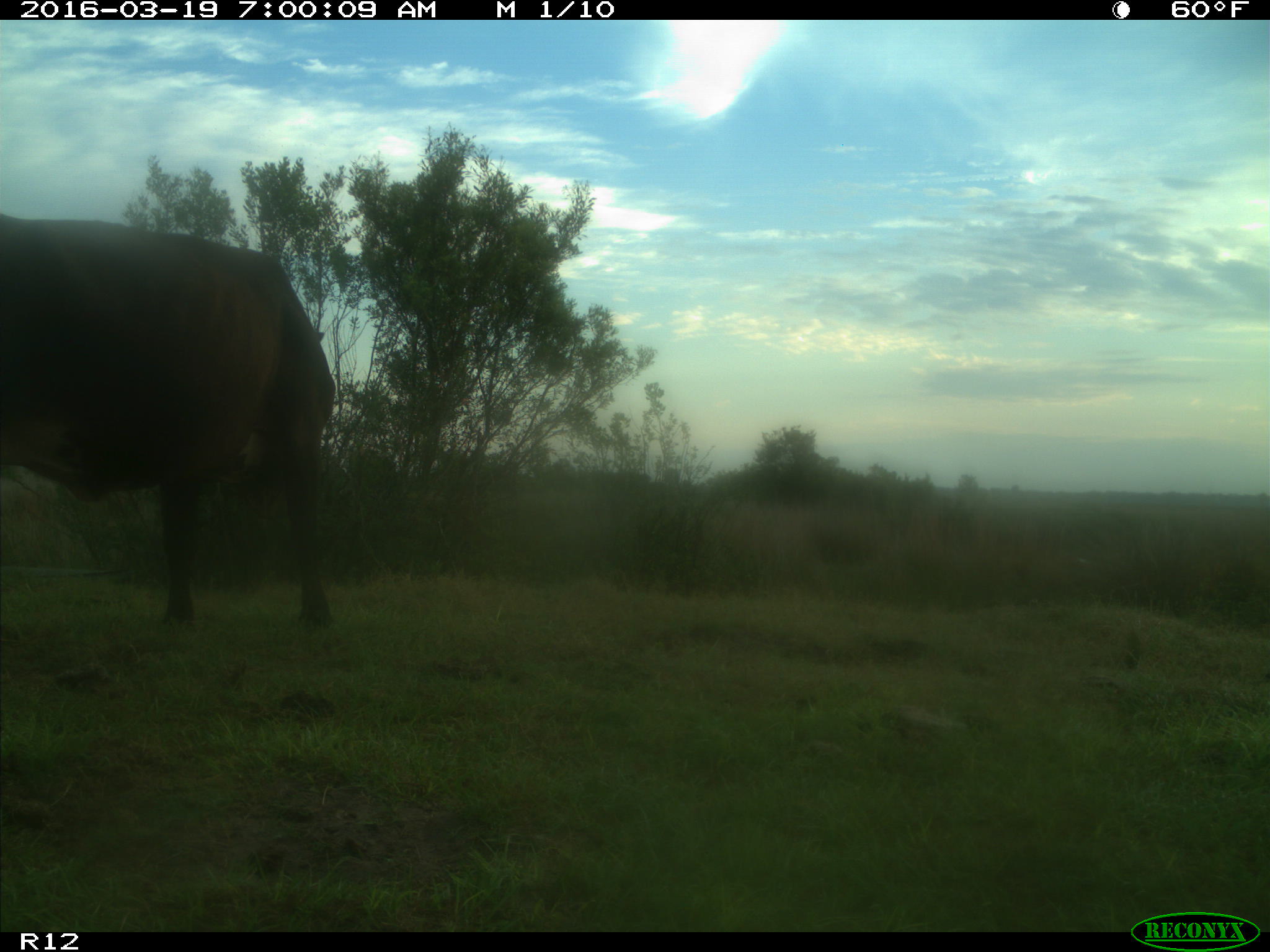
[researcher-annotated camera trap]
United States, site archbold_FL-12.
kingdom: Animalia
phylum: Chordata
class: Mammalia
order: Artiodactyla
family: Bovidae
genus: Bos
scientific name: Bos taurus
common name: domestic cow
Bos taurus (domestic cow).